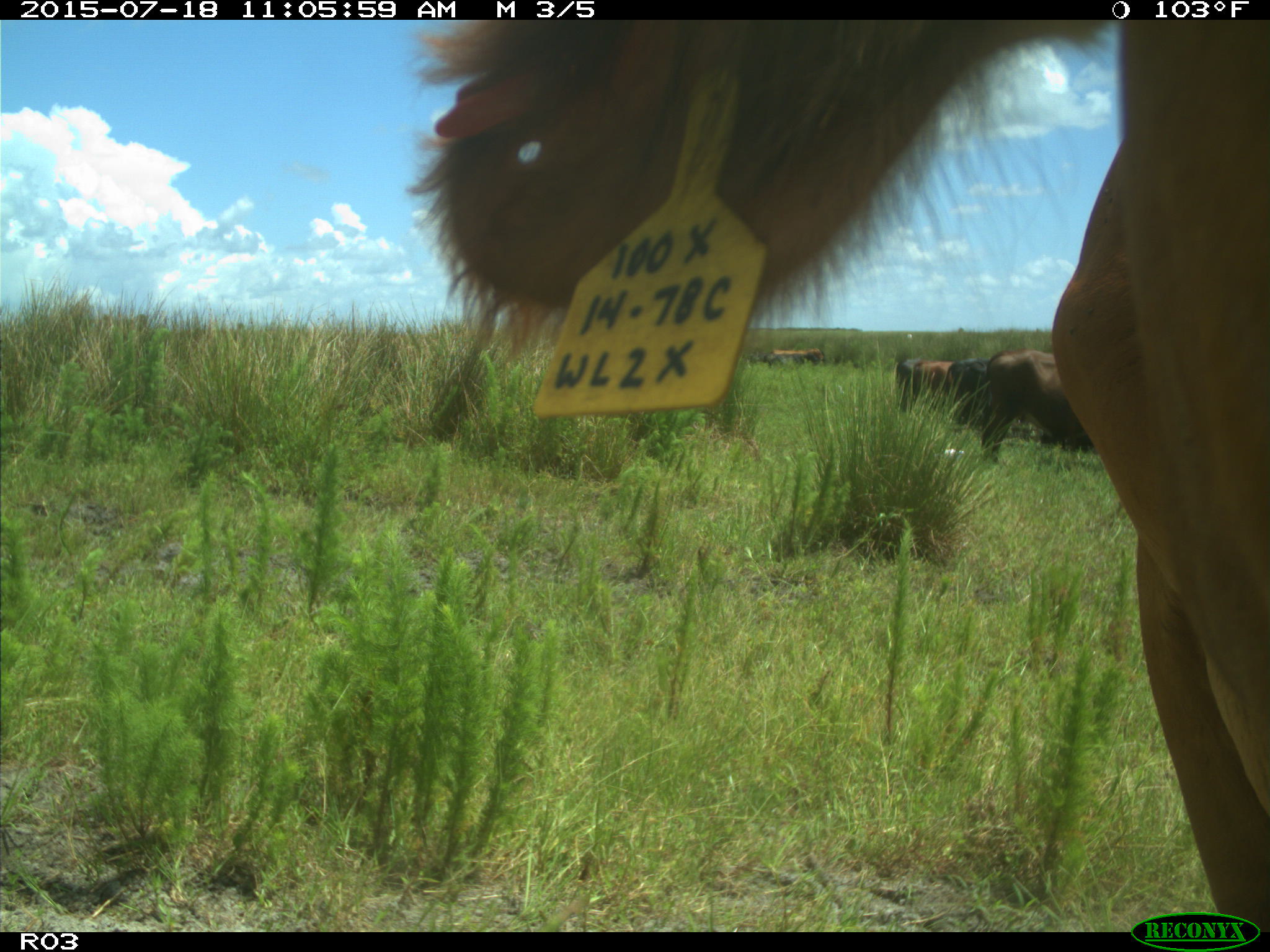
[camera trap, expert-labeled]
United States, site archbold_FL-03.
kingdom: Animalia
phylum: Chordata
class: Mammalia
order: Artiodactyla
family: Bovidae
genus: Bos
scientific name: Bos taurus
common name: domestic cow